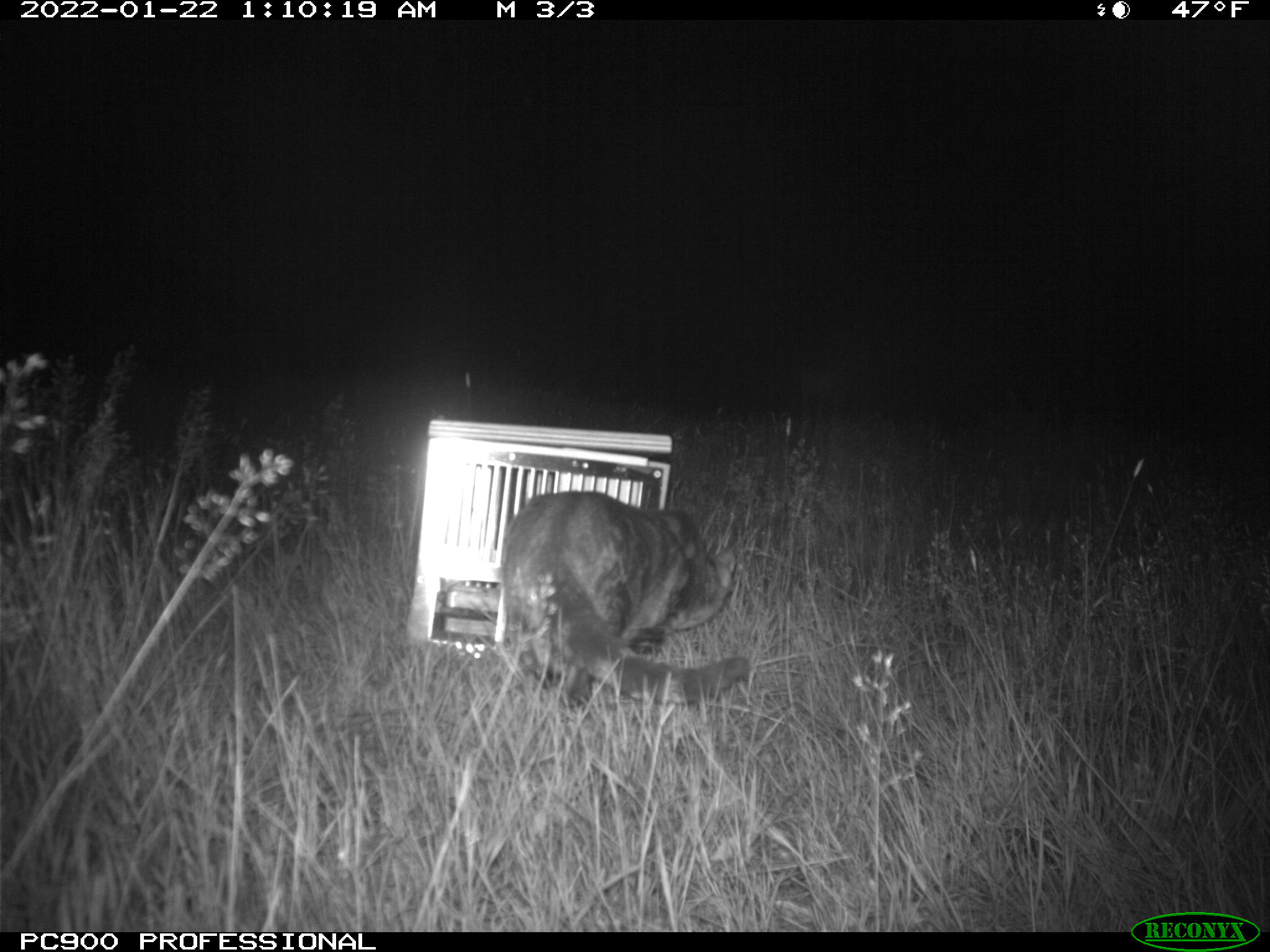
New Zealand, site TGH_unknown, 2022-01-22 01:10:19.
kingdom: Animalia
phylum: Chordata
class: Mammalia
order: Carnivora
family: Felidae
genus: Felis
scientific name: Felis catus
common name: domestic cat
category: cat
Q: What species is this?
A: Cat (domestic cat) (Felis catus).